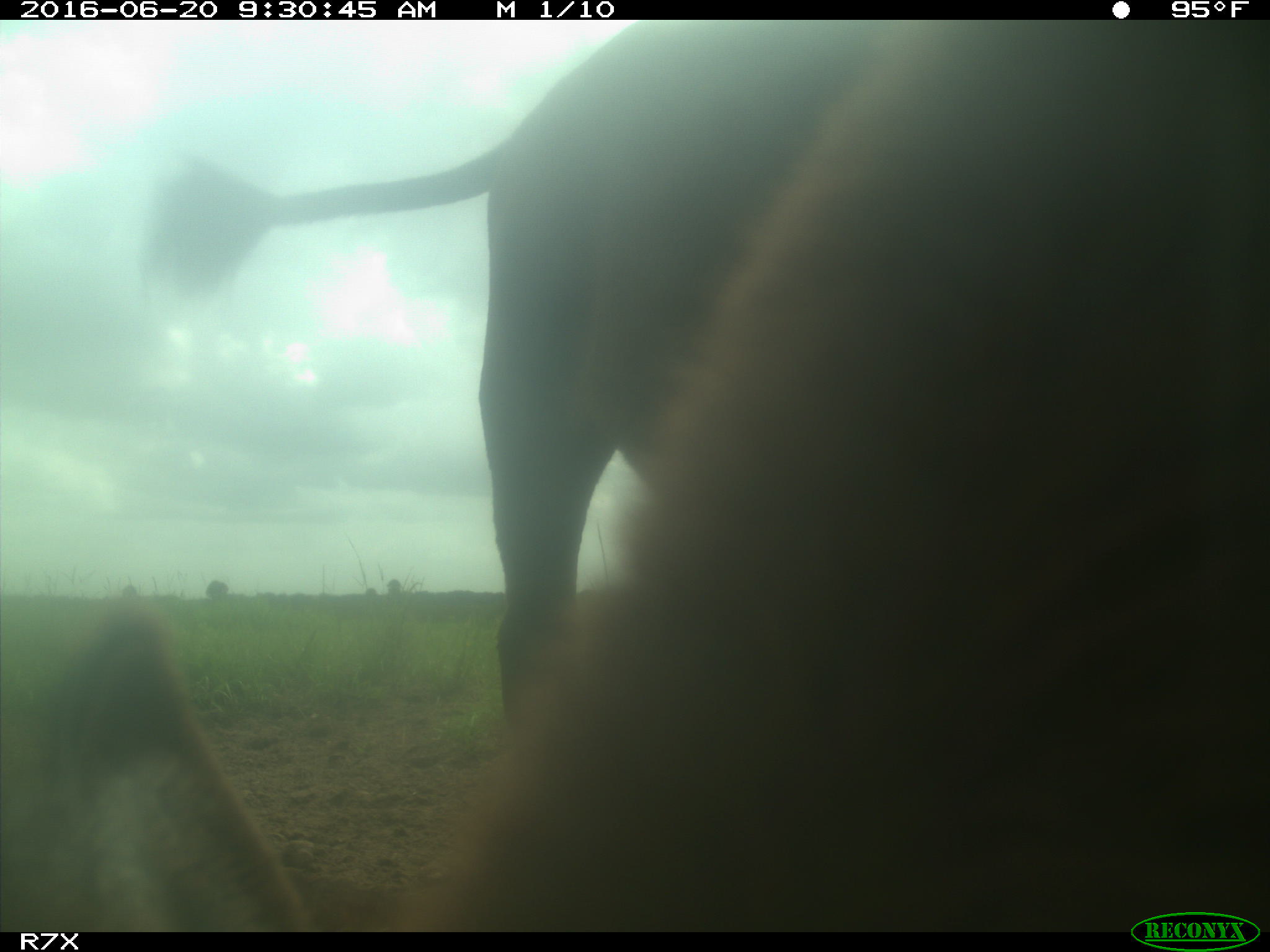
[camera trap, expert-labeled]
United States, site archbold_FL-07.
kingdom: Animalia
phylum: Chordata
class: Mammalia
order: Artiodactyla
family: Bovidae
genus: Bos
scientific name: Bos taurus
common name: domestic cow